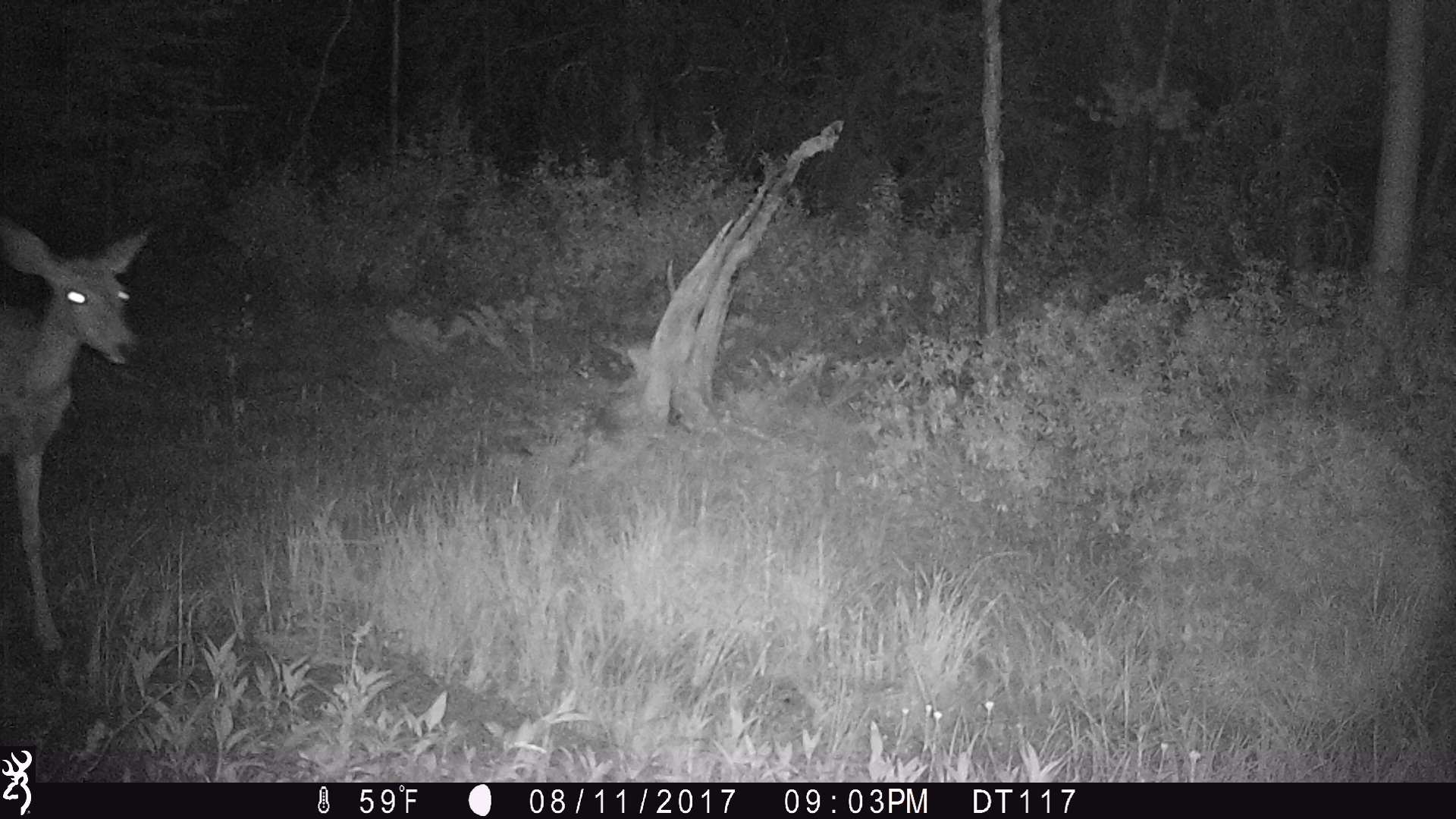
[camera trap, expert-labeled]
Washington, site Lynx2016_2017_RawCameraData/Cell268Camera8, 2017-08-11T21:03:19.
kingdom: Animalia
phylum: Chordata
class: Mammalia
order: Artiodactyla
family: Cervidae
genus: Odocoileus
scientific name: Odocoileus hemionus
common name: mule deer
Odocoileus hemionus (mule deer). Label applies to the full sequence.